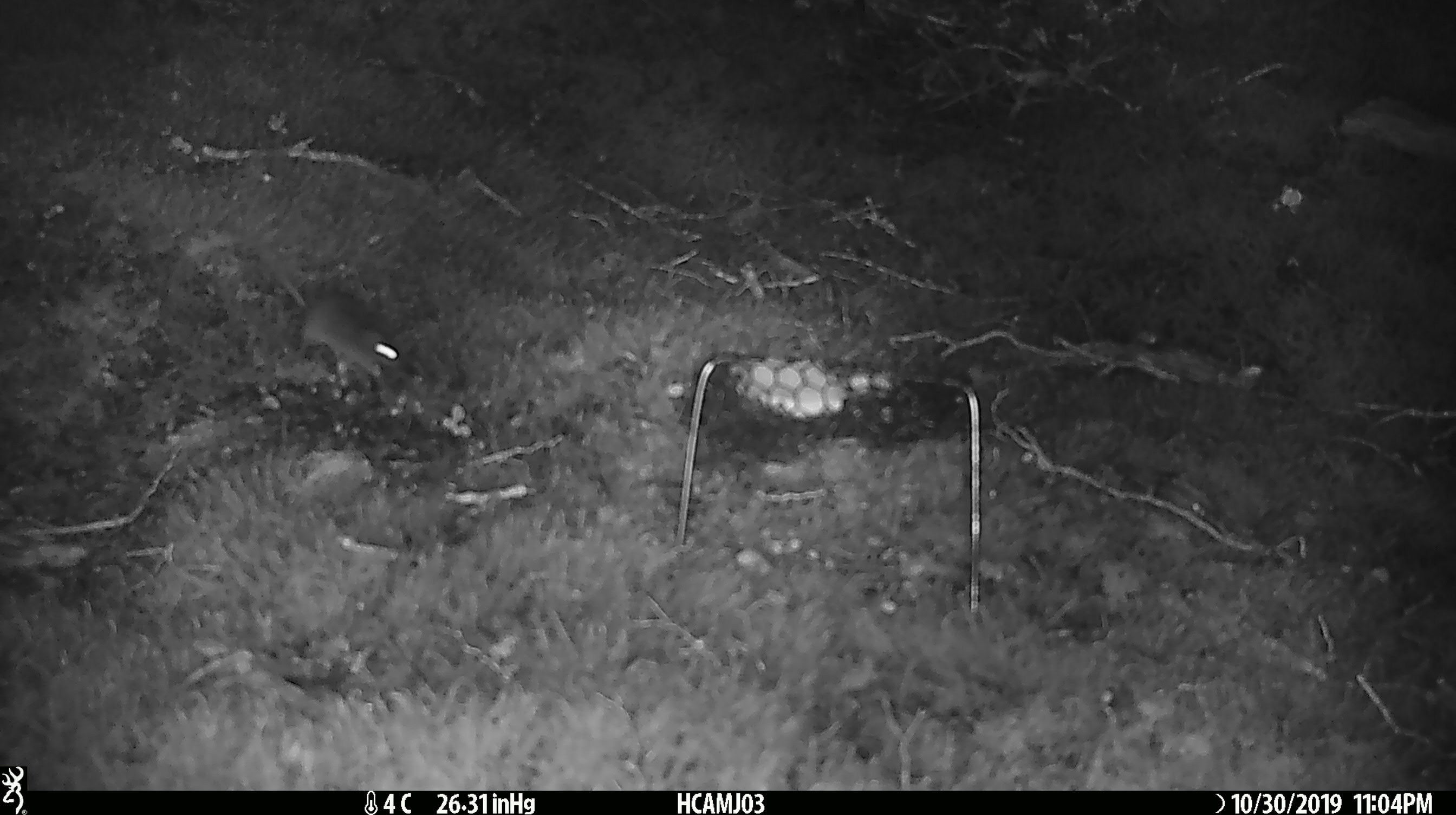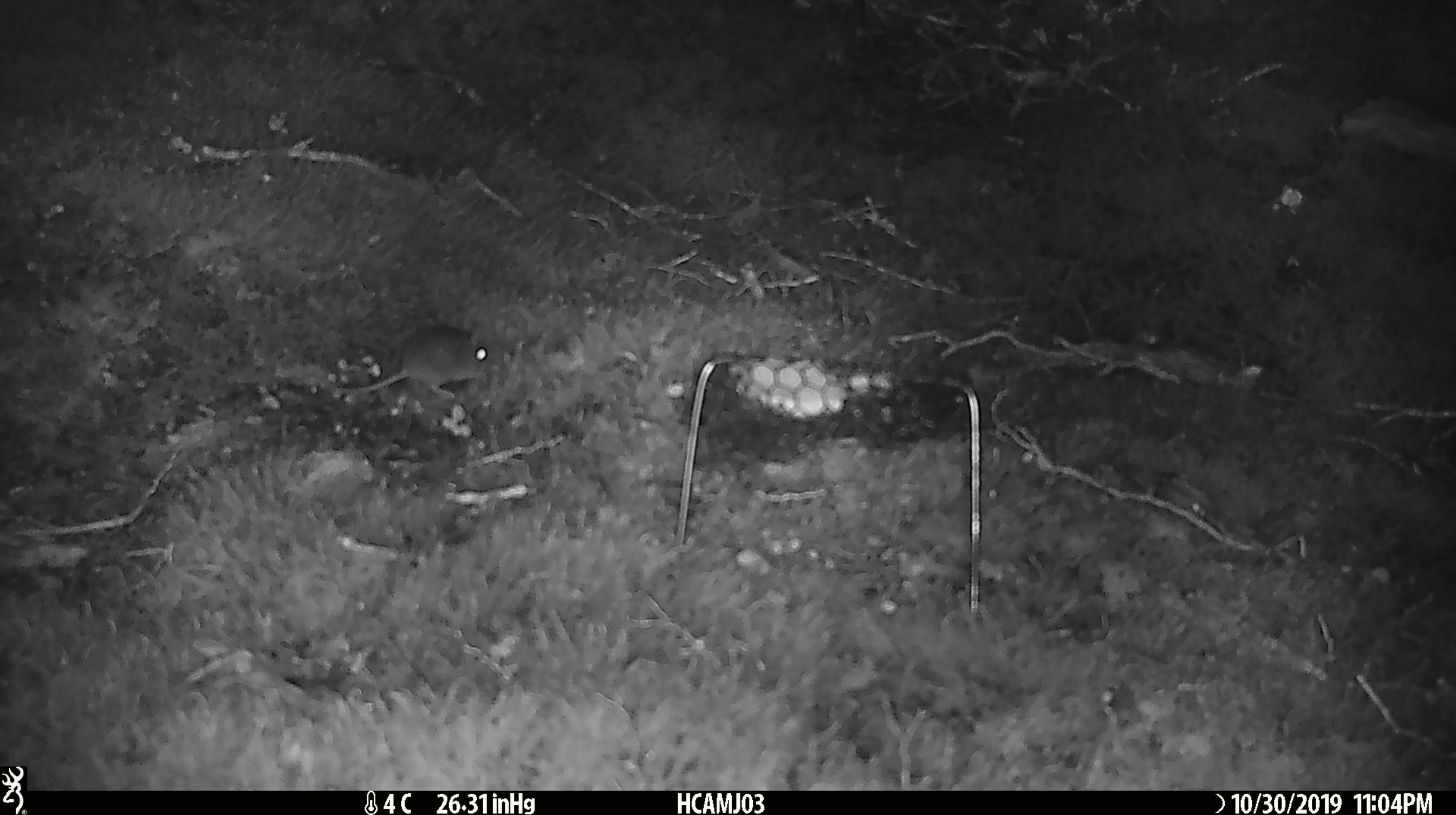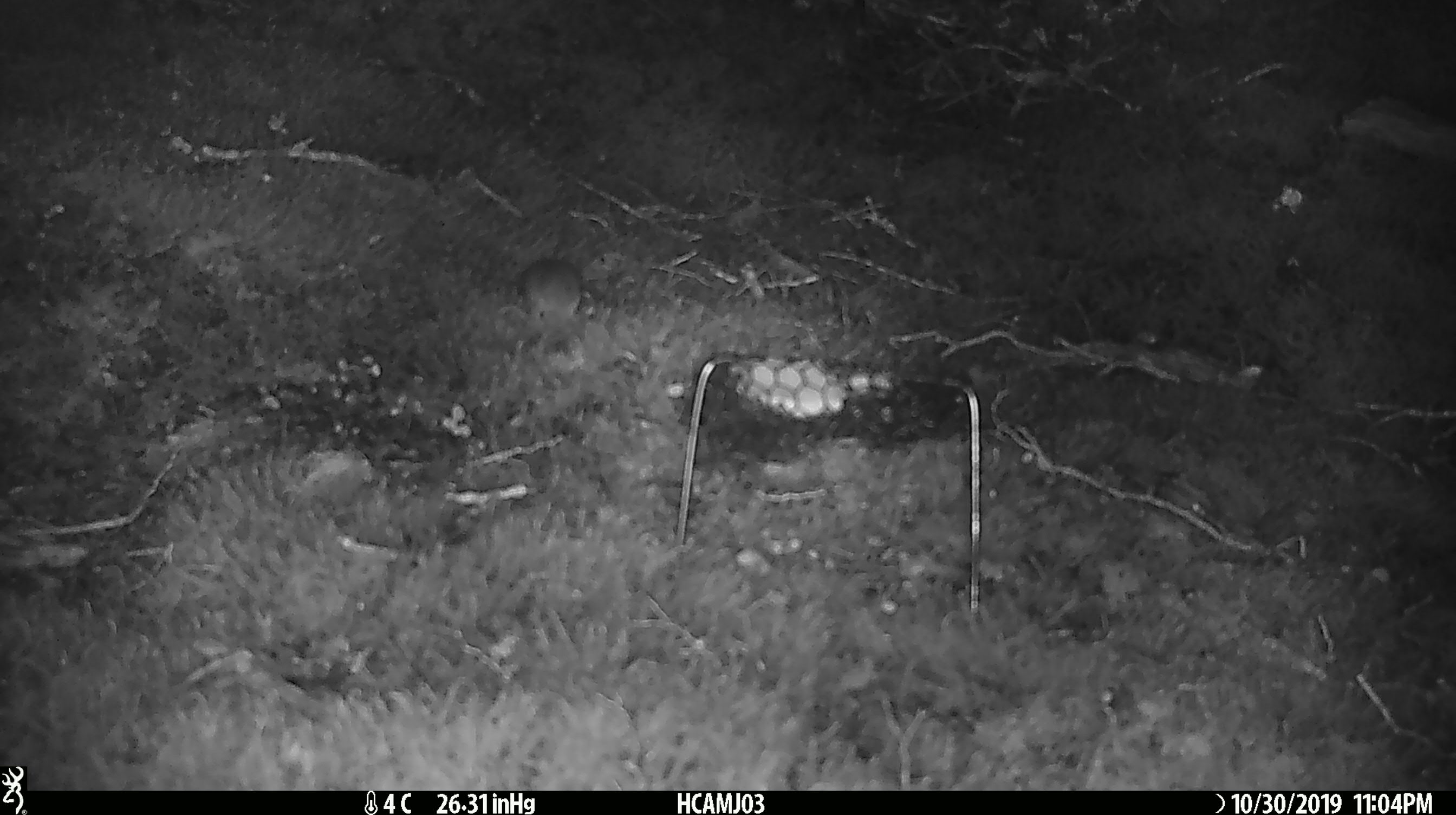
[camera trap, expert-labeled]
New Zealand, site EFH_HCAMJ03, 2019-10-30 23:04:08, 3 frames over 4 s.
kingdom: Animalia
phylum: Chordata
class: Mammalia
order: Rodentia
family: Muridae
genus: Mus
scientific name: Mus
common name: mouse